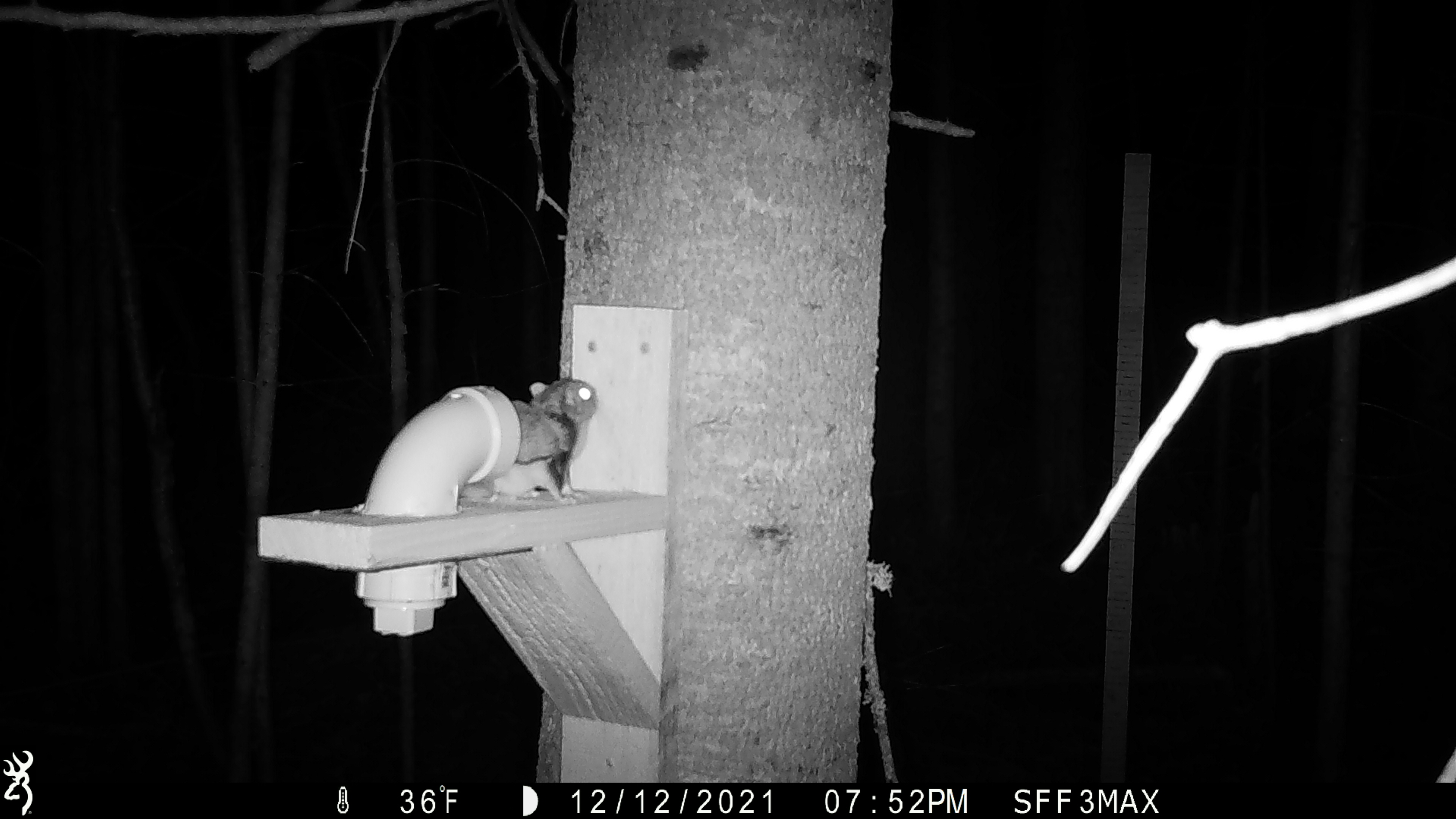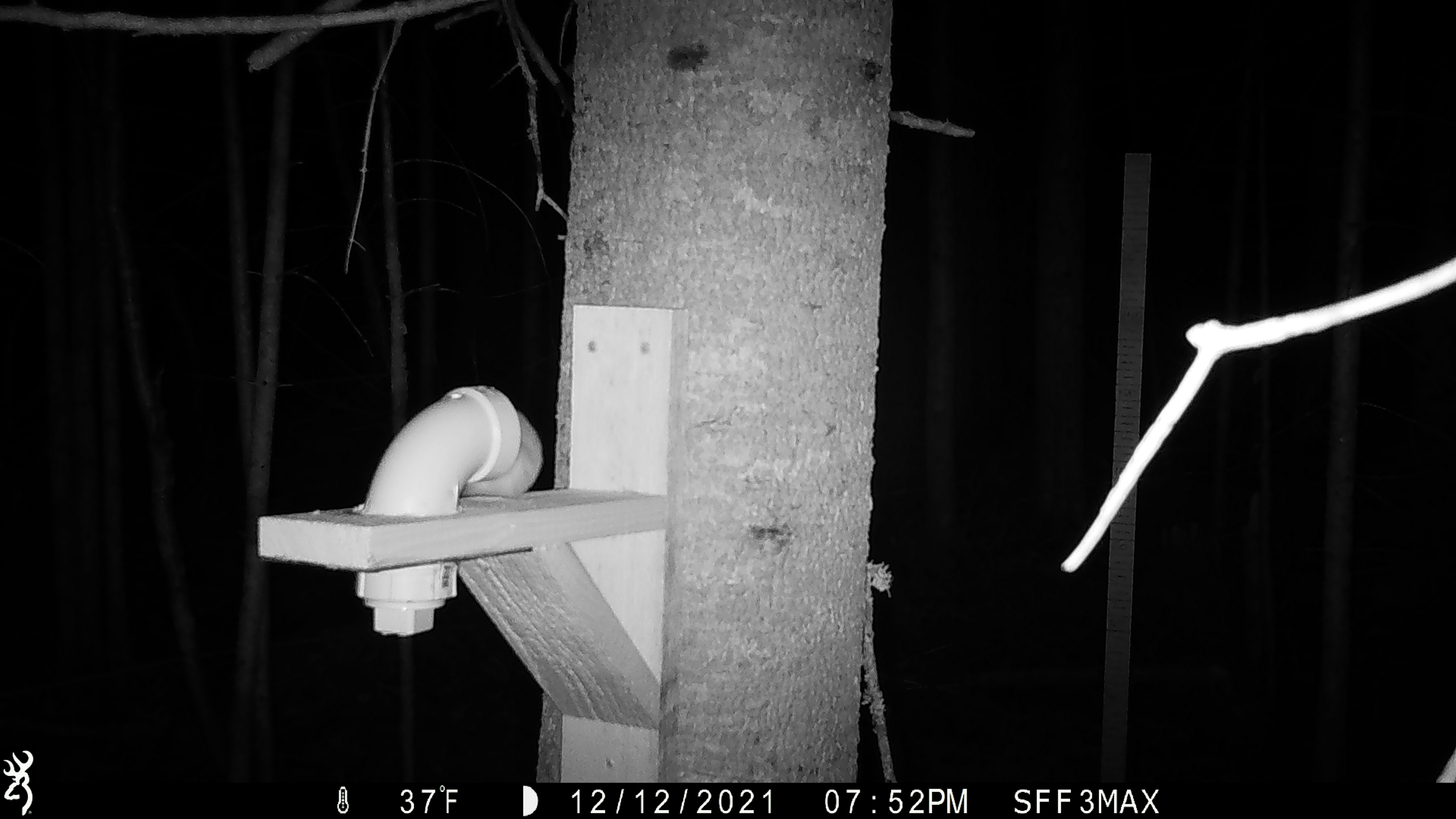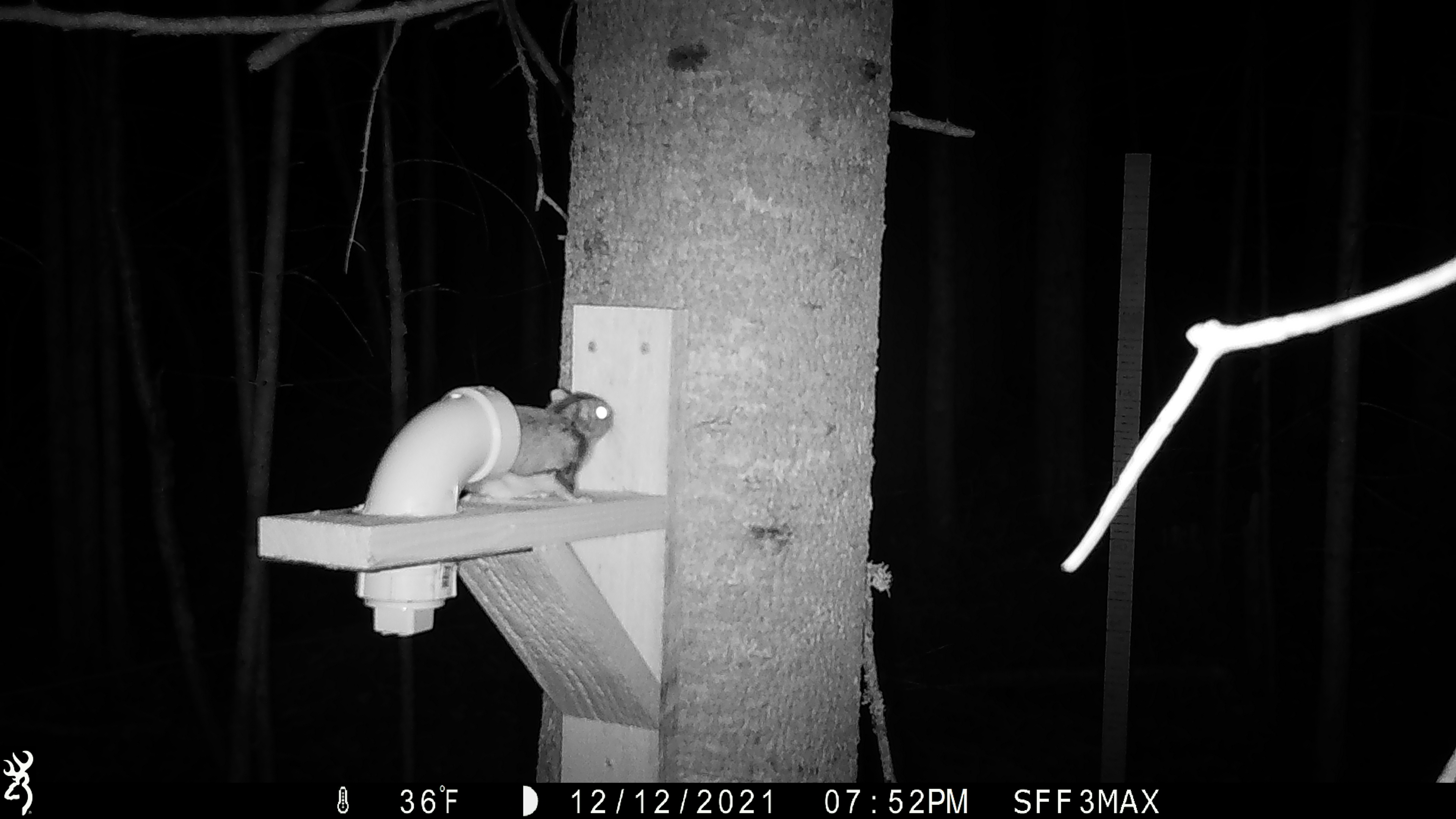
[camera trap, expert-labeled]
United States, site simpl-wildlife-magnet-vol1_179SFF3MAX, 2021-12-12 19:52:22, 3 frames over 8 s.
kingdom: Animalia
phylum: Chordata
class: Mammalia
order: Rodentia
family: Sciuridae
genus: Glaucomys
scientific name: Glaucomys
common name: flying squirrel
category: flying squirrel sp.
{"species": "flying squirrel sp. (flying squirrel) (Glaucomys)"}